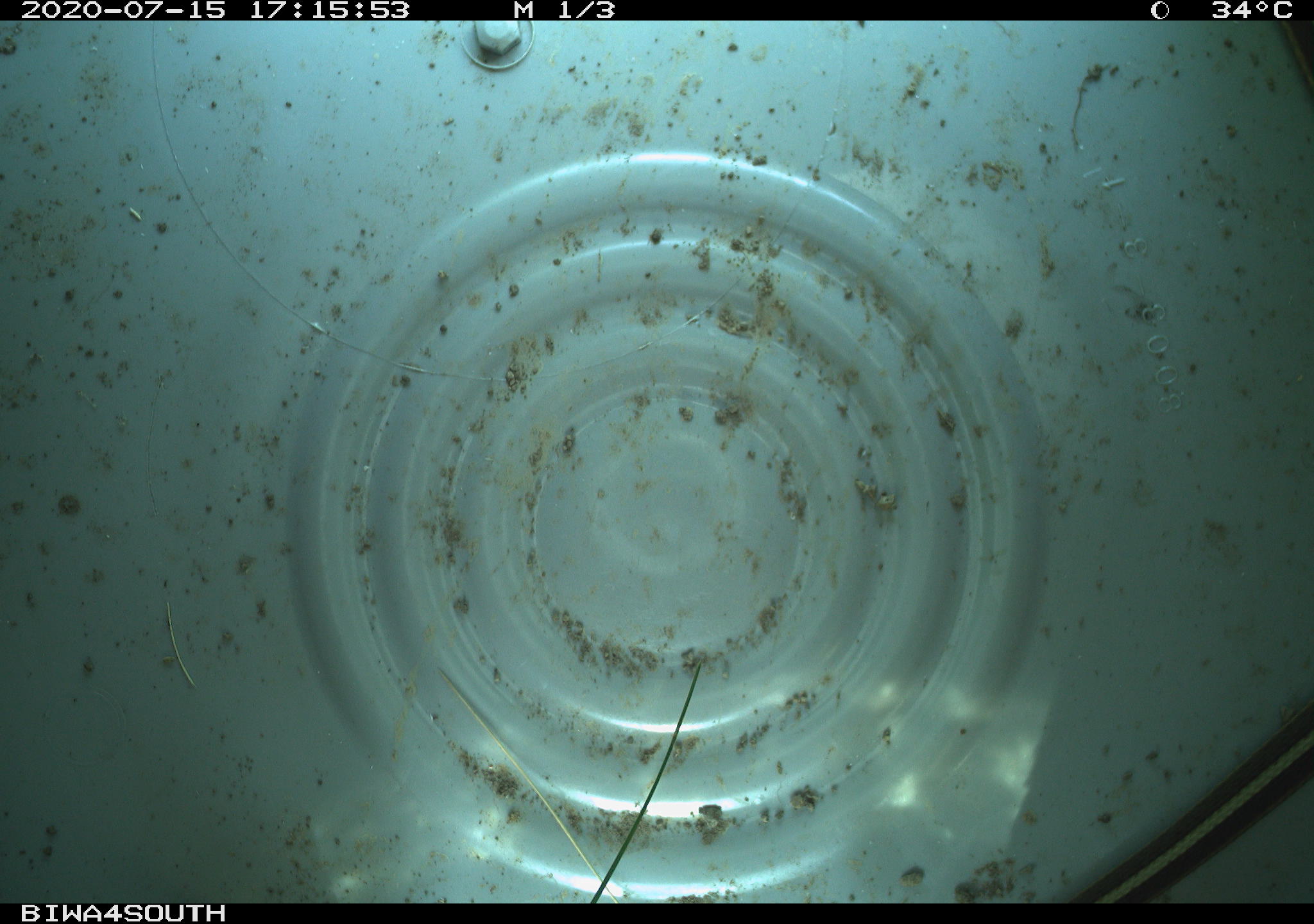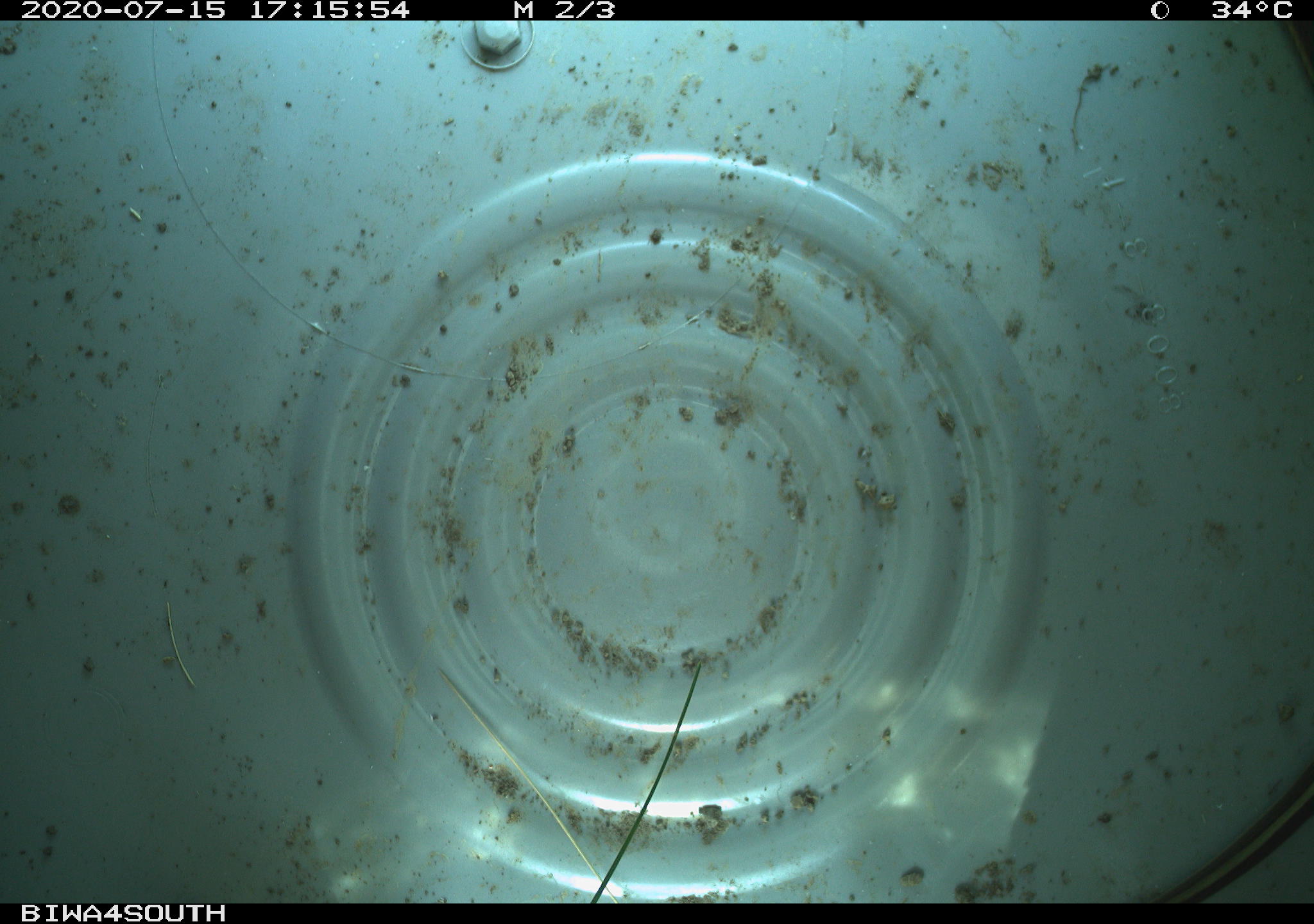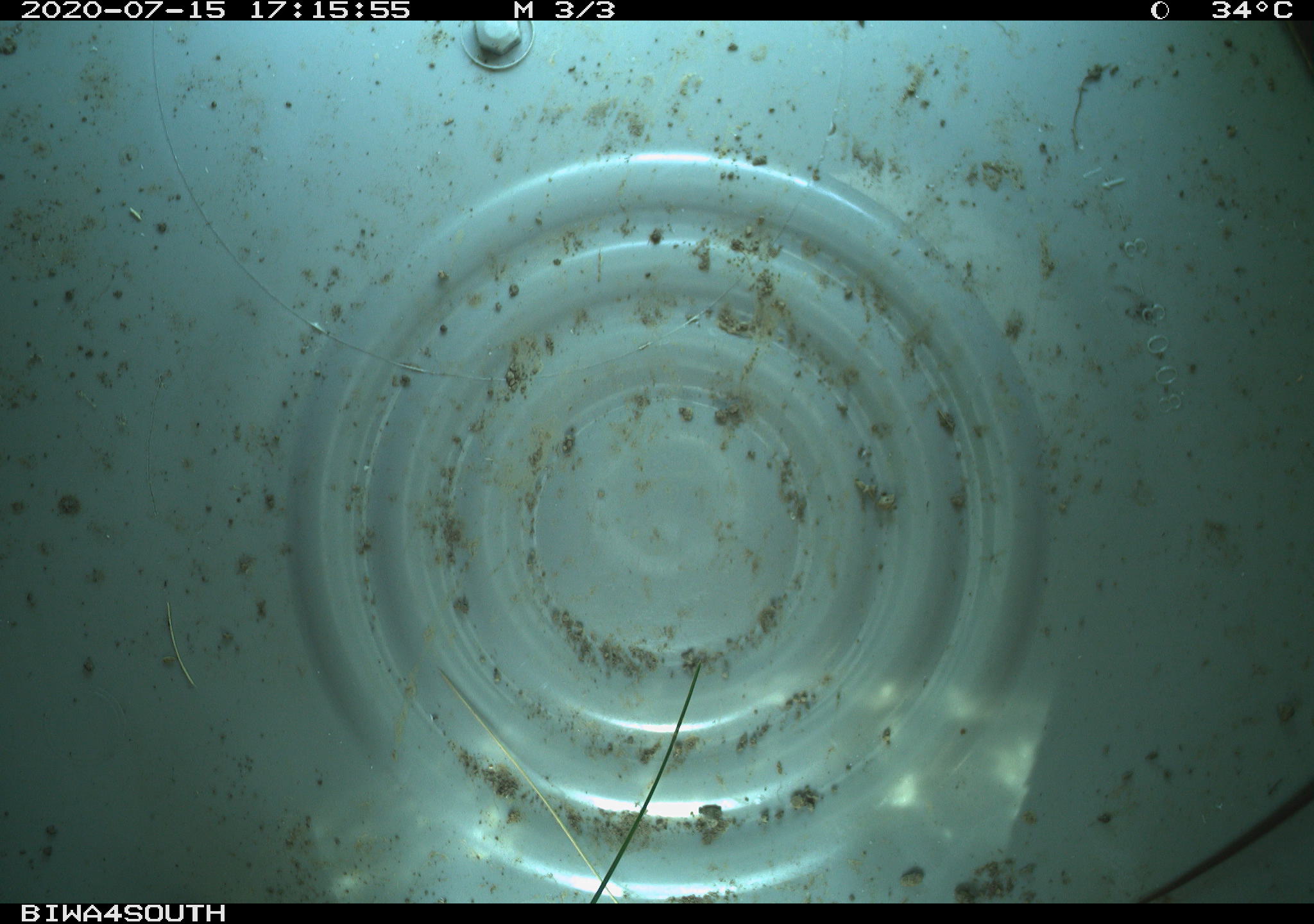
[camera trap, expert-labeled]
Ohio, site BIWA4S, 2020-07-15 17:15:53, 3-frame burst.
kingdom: Animalia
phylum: Chordata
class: Reptilia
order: Squamata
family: Colubridae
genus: Thamnophis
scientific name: Thamnophis sirtalis sirtalis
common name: eastern gartersnake